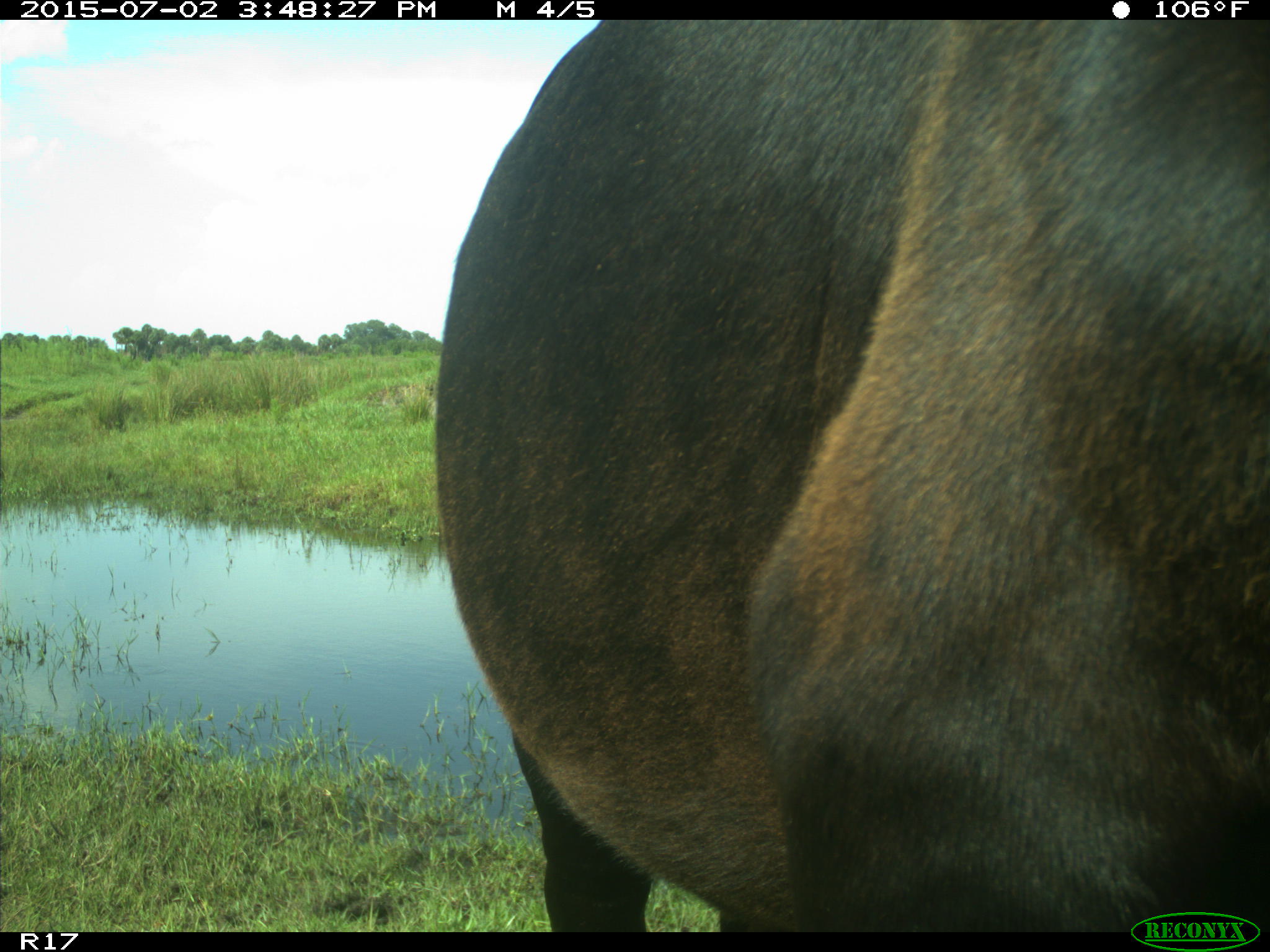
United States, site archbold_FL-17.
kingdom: Animalia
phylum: Chordata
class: Mammalia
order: Artiodactyla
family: Bovidae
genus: Bos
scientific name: Bos taurus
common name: domestic cow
Bos taurus (domestic cow).